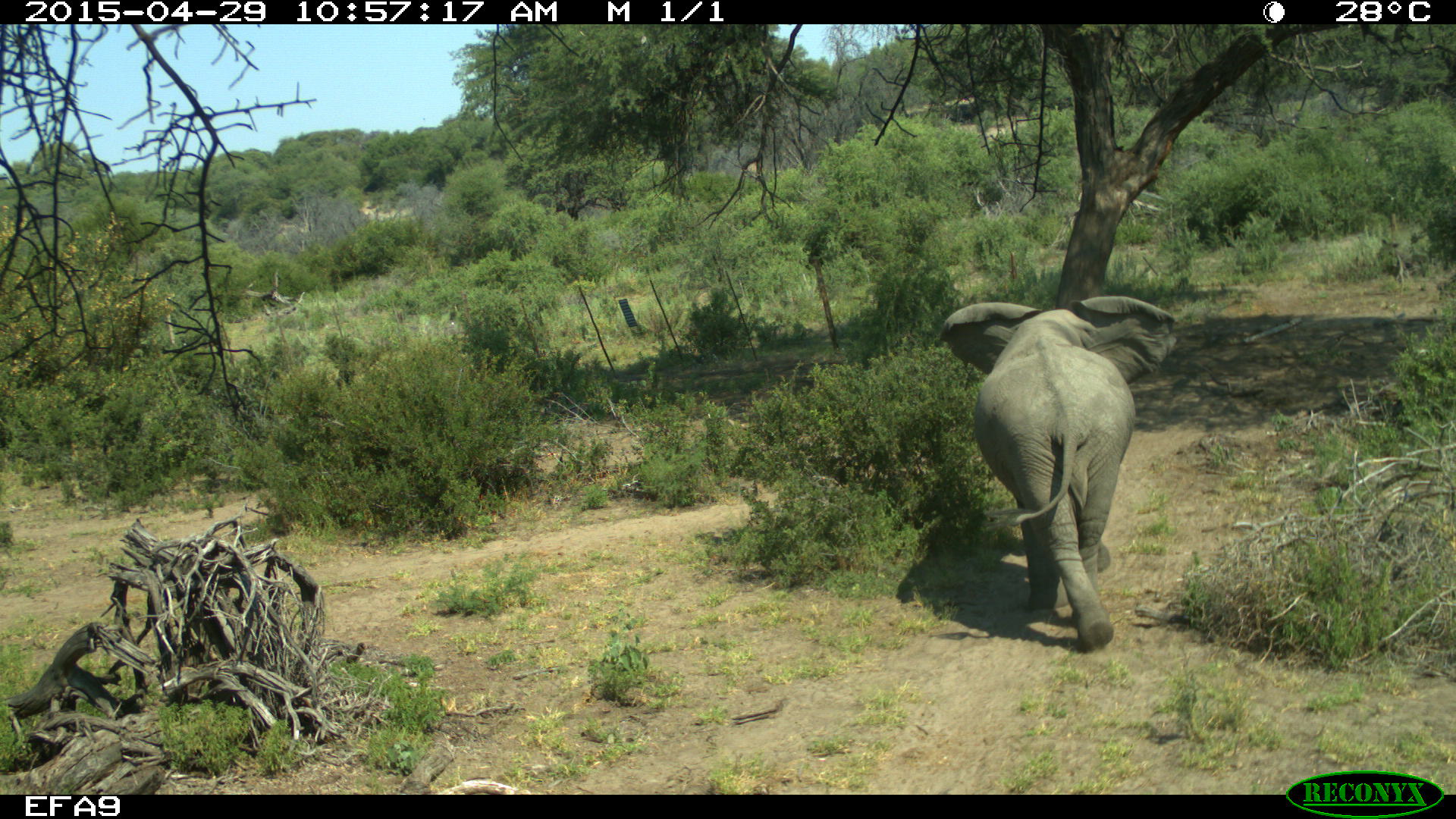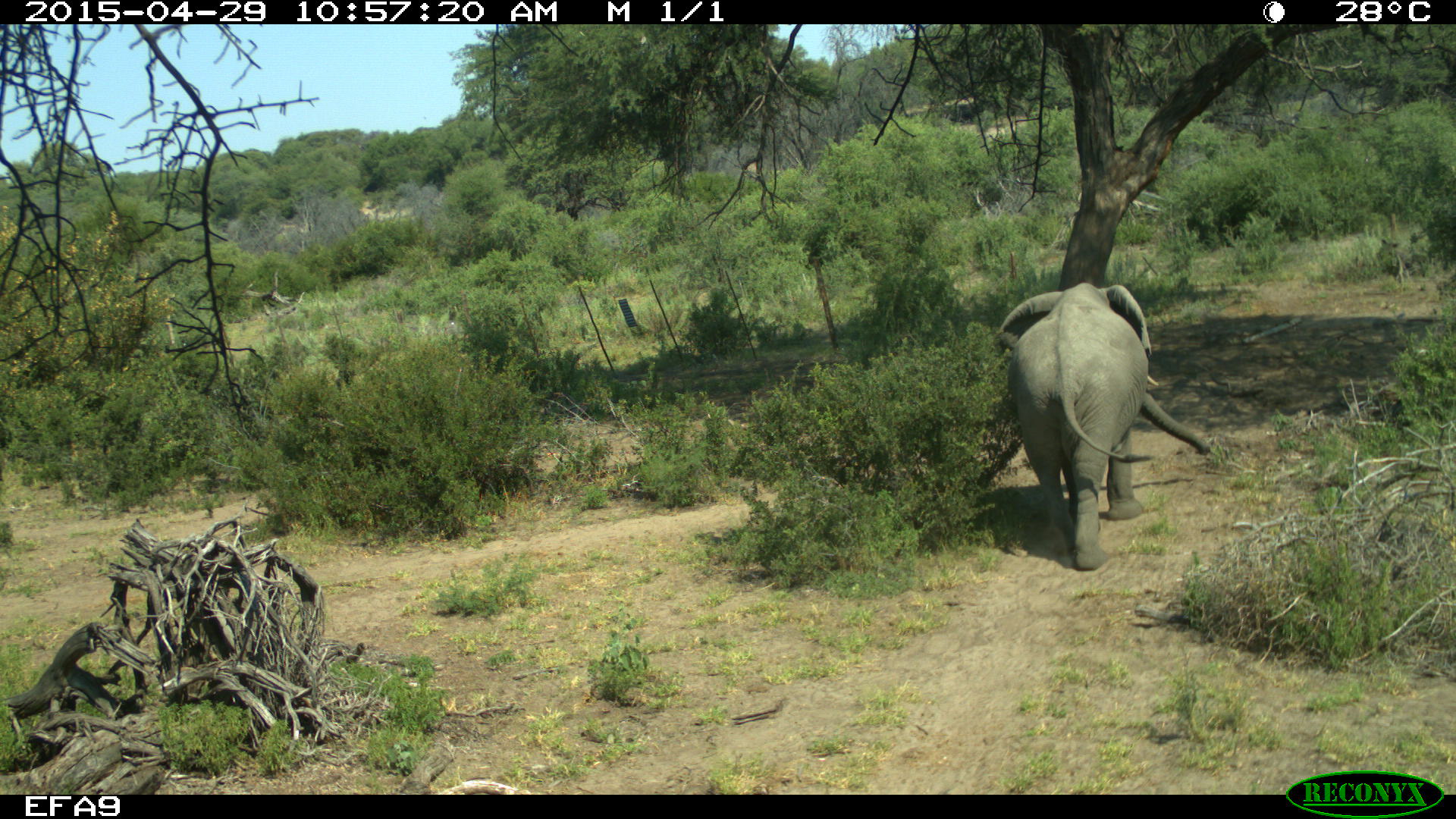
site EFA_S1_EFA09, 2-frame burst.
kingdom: Animalia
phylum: Chordata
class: Mammalia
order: Proboscidea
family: Elephantidae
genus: Loxodonta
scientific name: Loxodonta africana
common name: african bush elephant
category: elephant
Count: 1.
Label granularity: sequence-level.